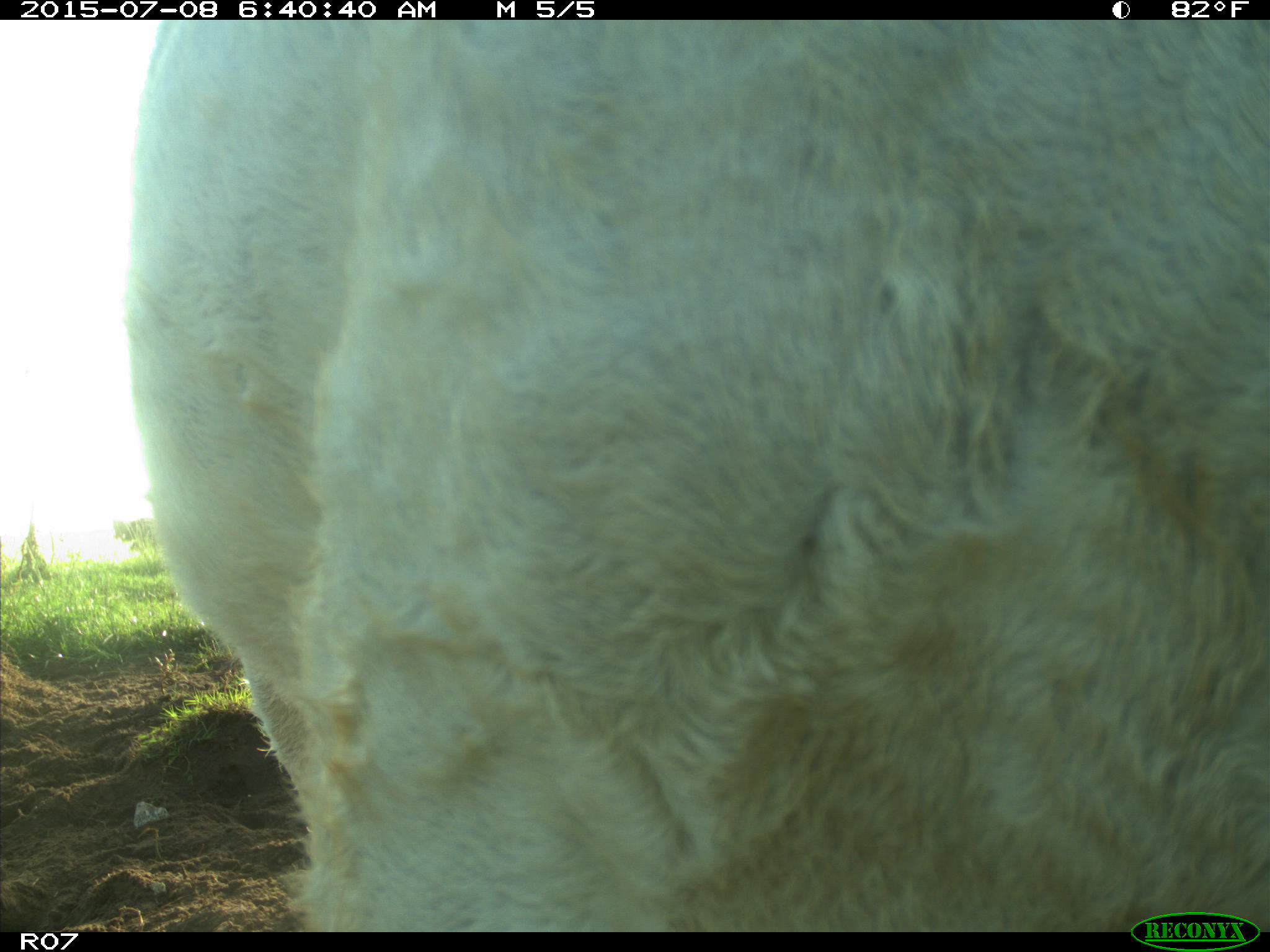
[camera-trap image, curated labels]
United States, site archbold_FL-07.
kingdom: Animalia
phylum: Chordata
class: Mammalia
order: Artiodactyla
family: Bovidae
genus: Bos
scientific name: Bos taurus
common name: domestic cow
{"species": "Bos taurus (domestic cow)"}